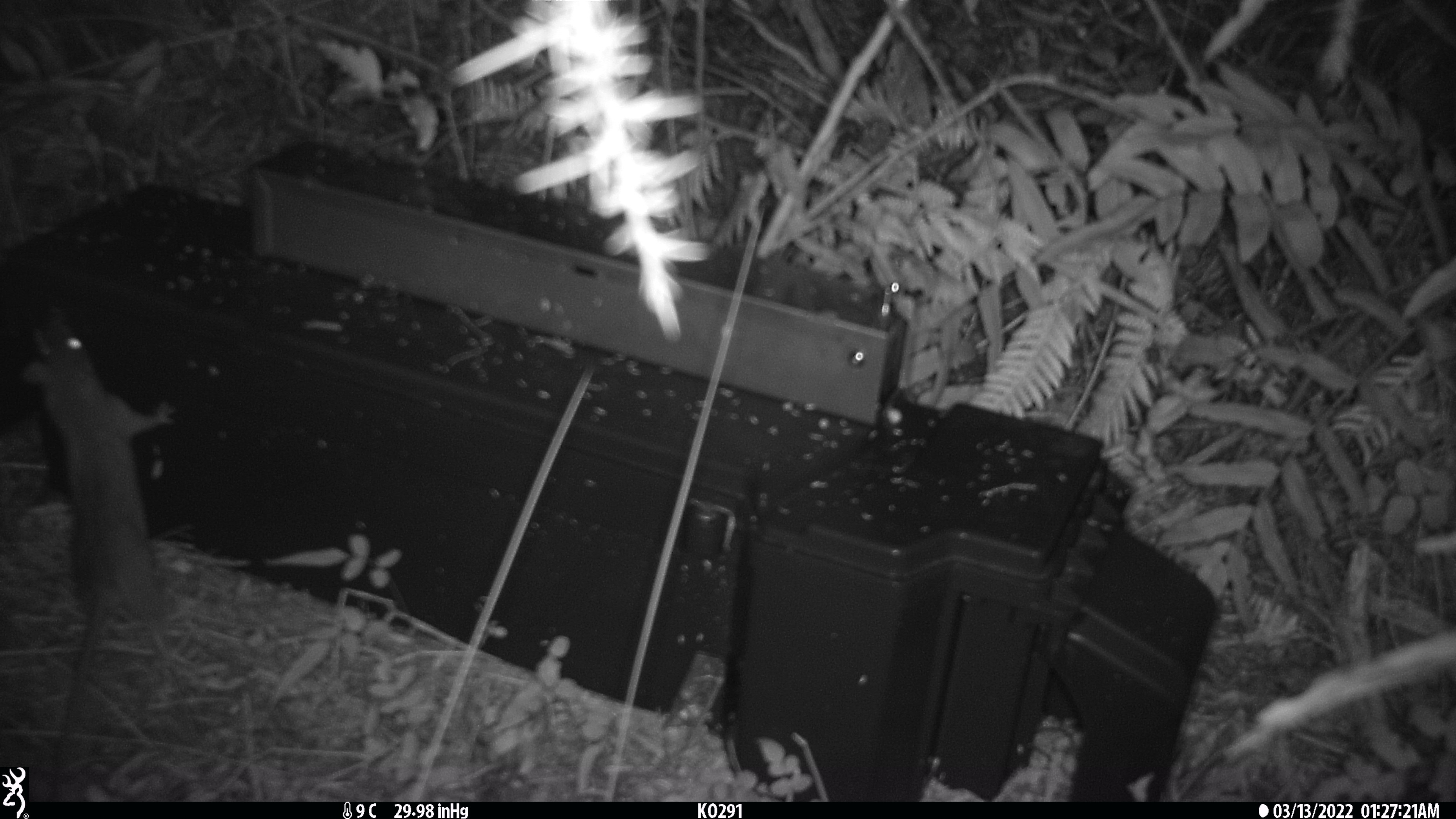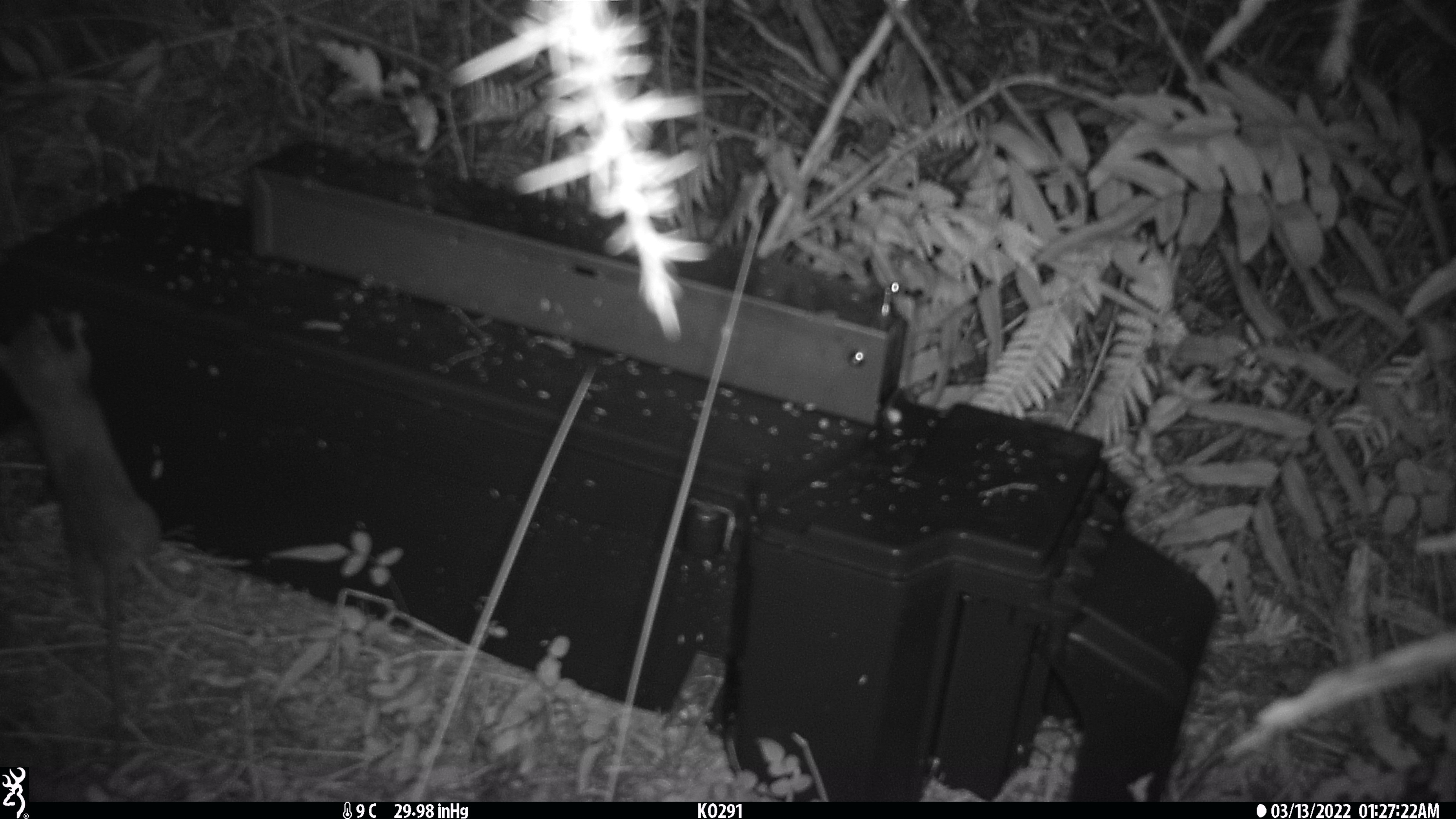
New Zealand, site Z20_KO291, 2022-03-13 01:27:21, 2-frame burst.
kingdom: Animalia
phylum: Chordata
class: Mammalia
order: Rodentia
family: Muridae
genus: Rattus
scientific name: Rattus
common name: rat